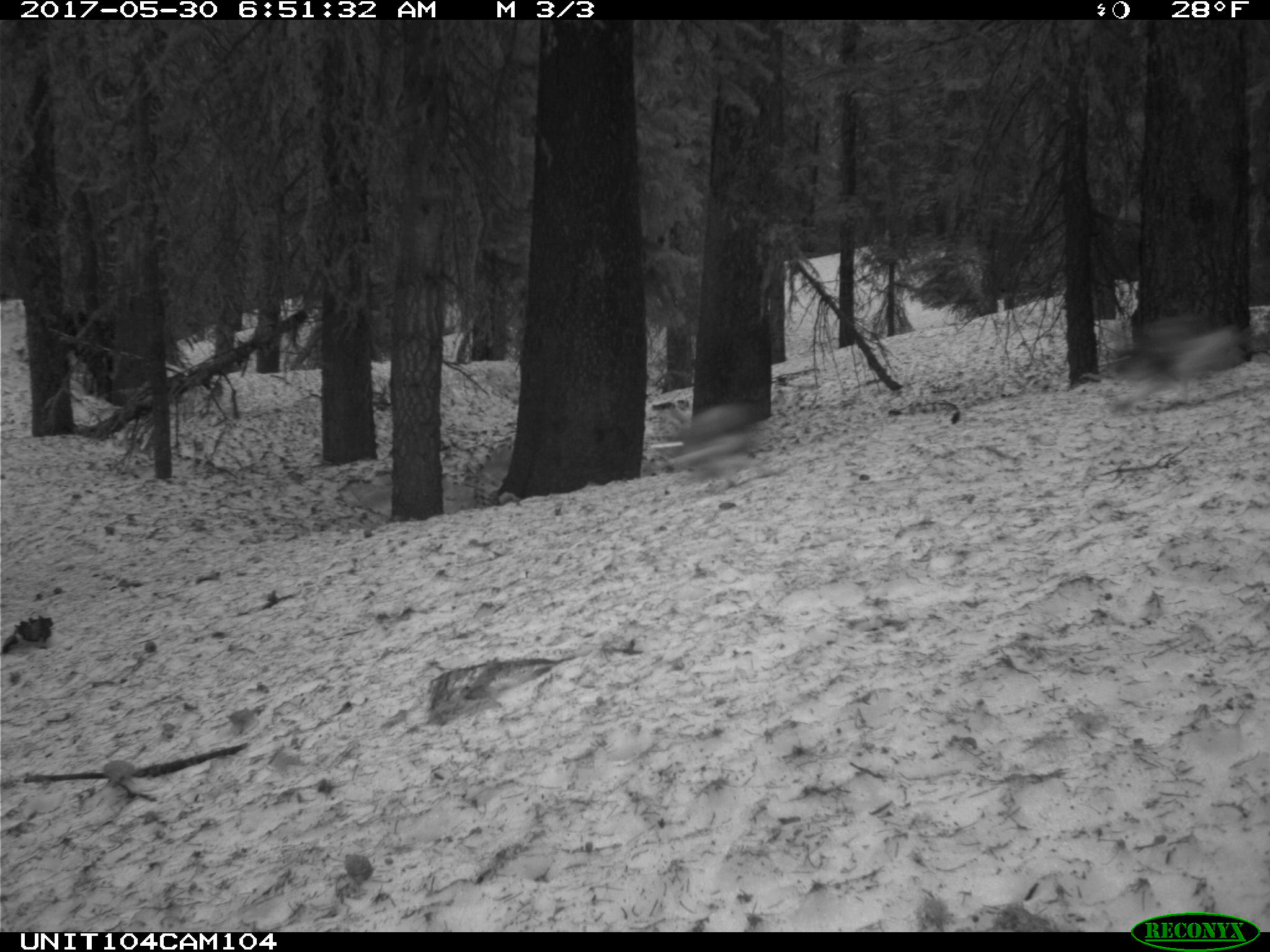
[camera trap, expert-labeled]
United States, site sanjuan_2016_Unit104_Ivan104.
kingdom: Animalia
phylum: Chordata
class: Mammalia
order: Lagomorpha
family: Leporidae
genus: Lepus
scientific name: Lepus americanus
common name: snowshoe hare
Lepus americanus (snowshoe hare).